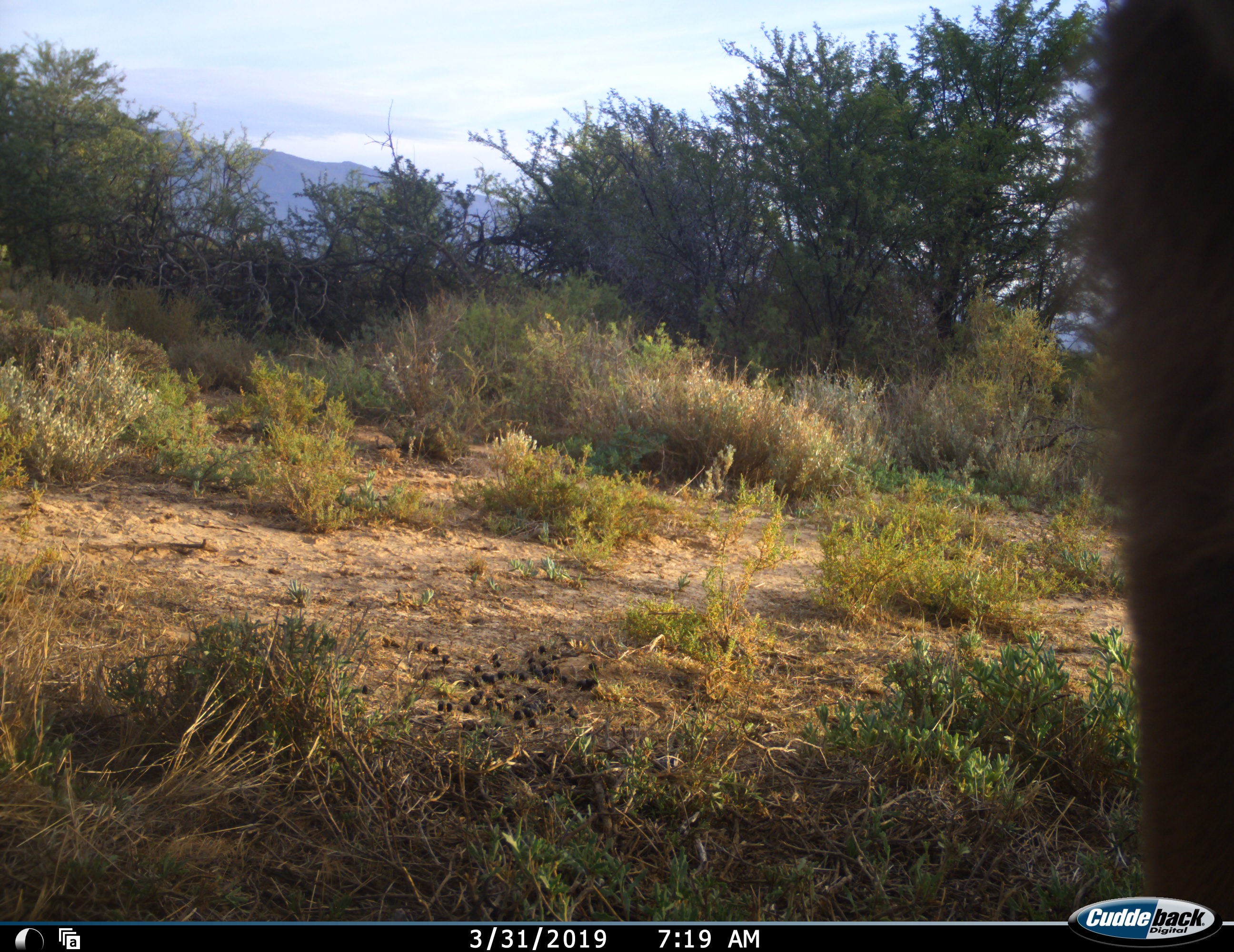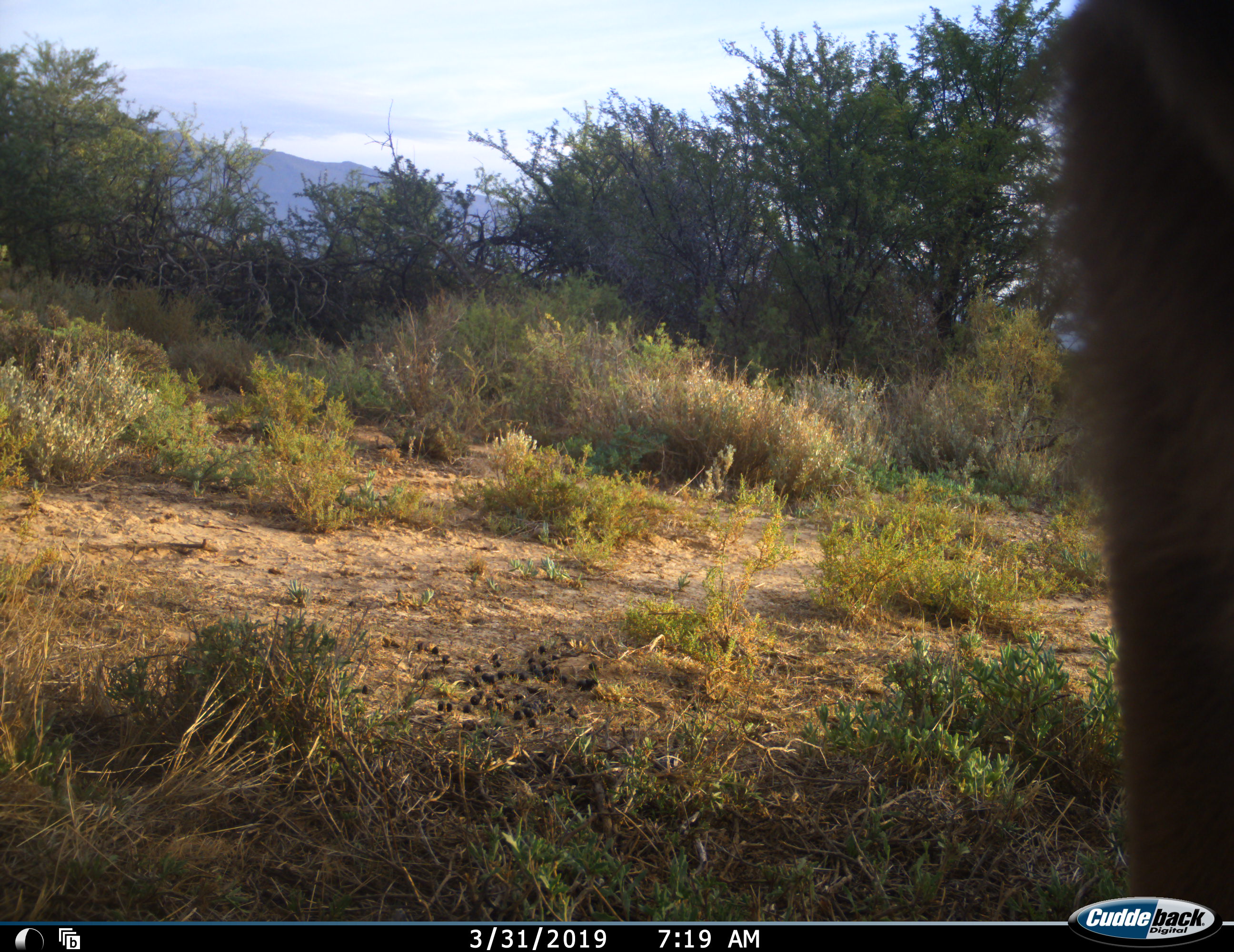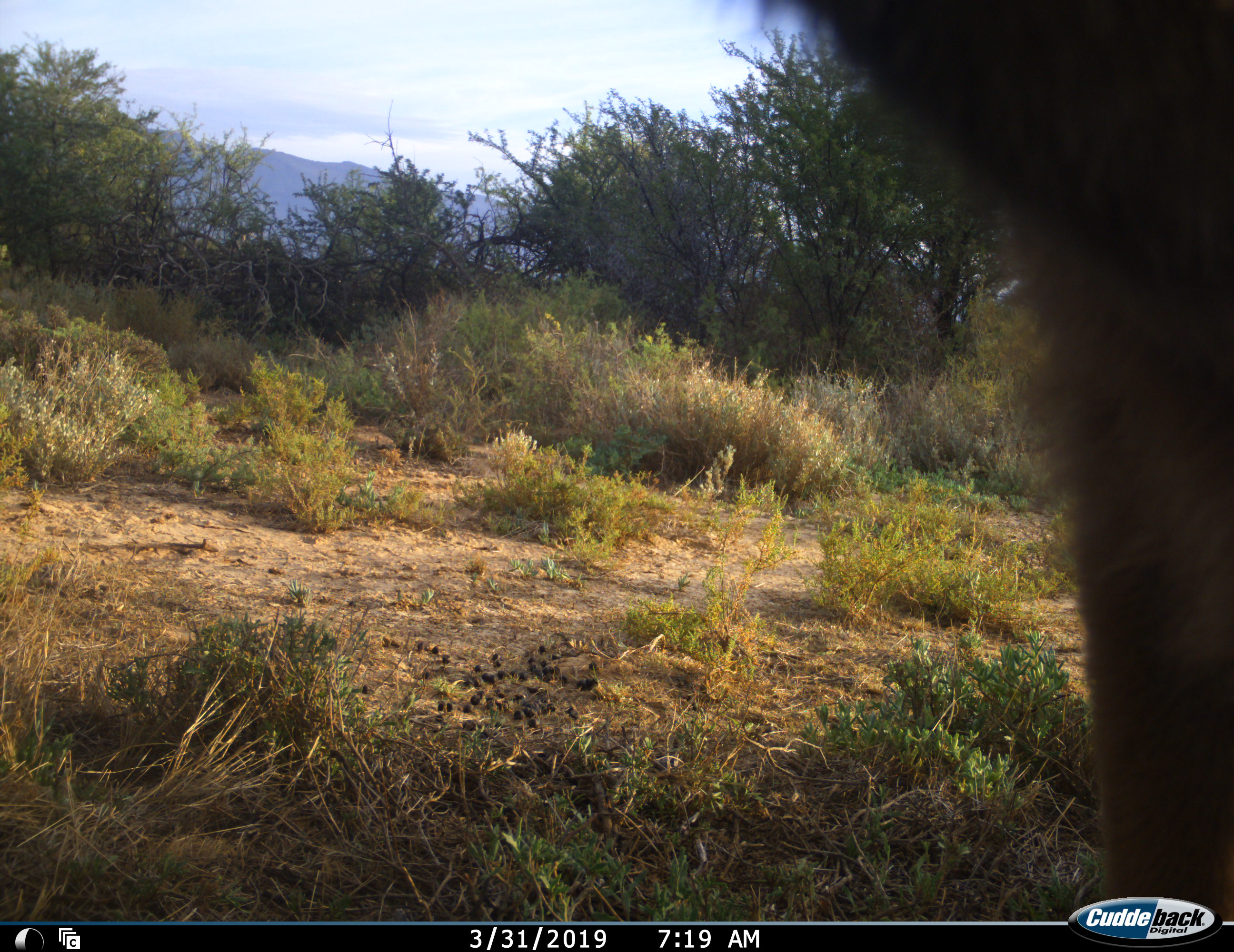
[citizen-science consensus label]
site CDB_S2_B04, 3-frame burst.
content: unidentified animal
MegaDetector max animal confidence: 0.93